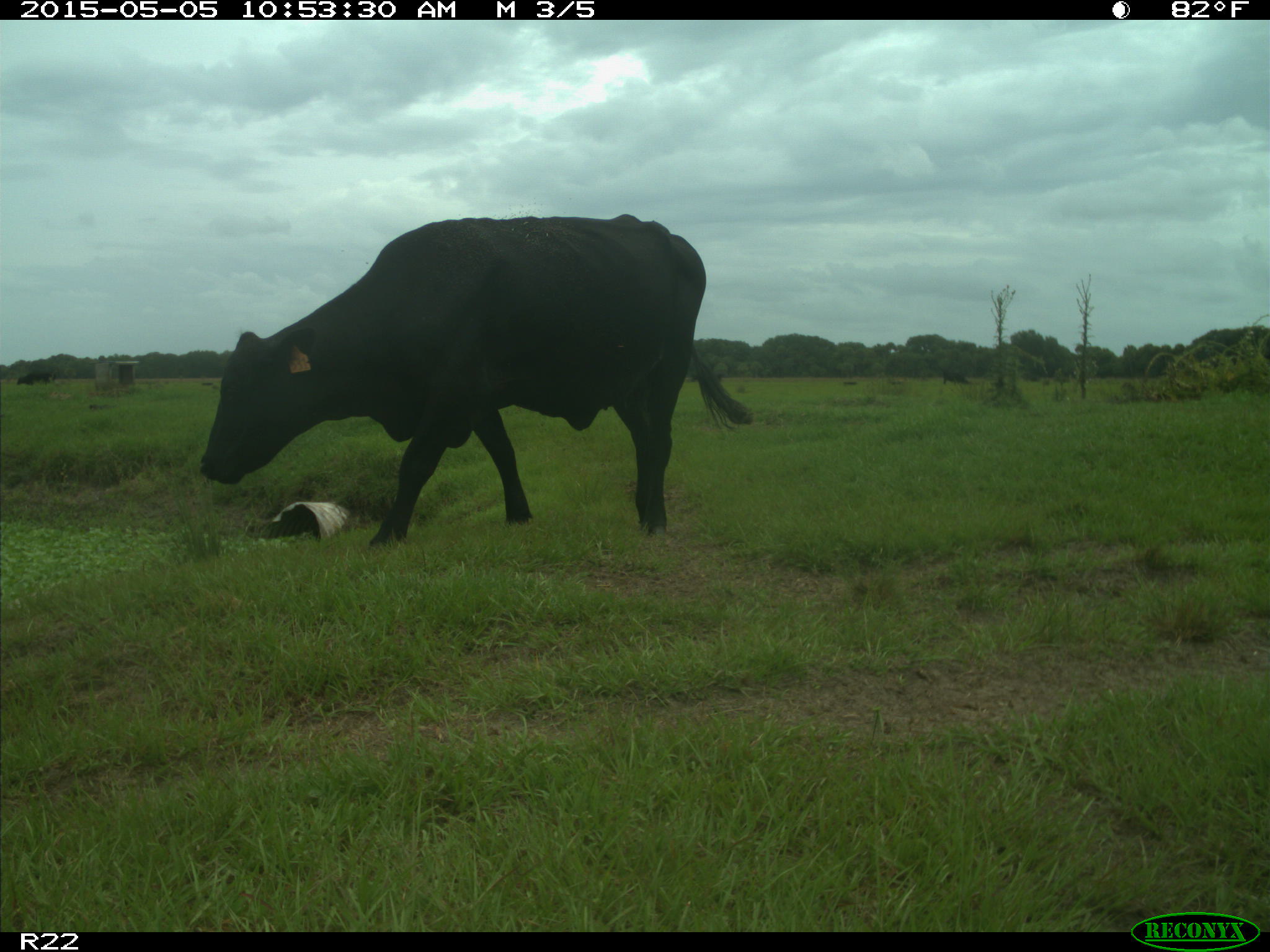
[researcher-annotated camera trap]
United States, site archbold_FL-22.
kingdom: Animalia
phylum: Chordata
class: Mammalia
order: Artiodactyla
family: Bovidae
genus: Bos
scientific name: Bos taurus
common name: domestic cow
Bos taurus (domestic cow).